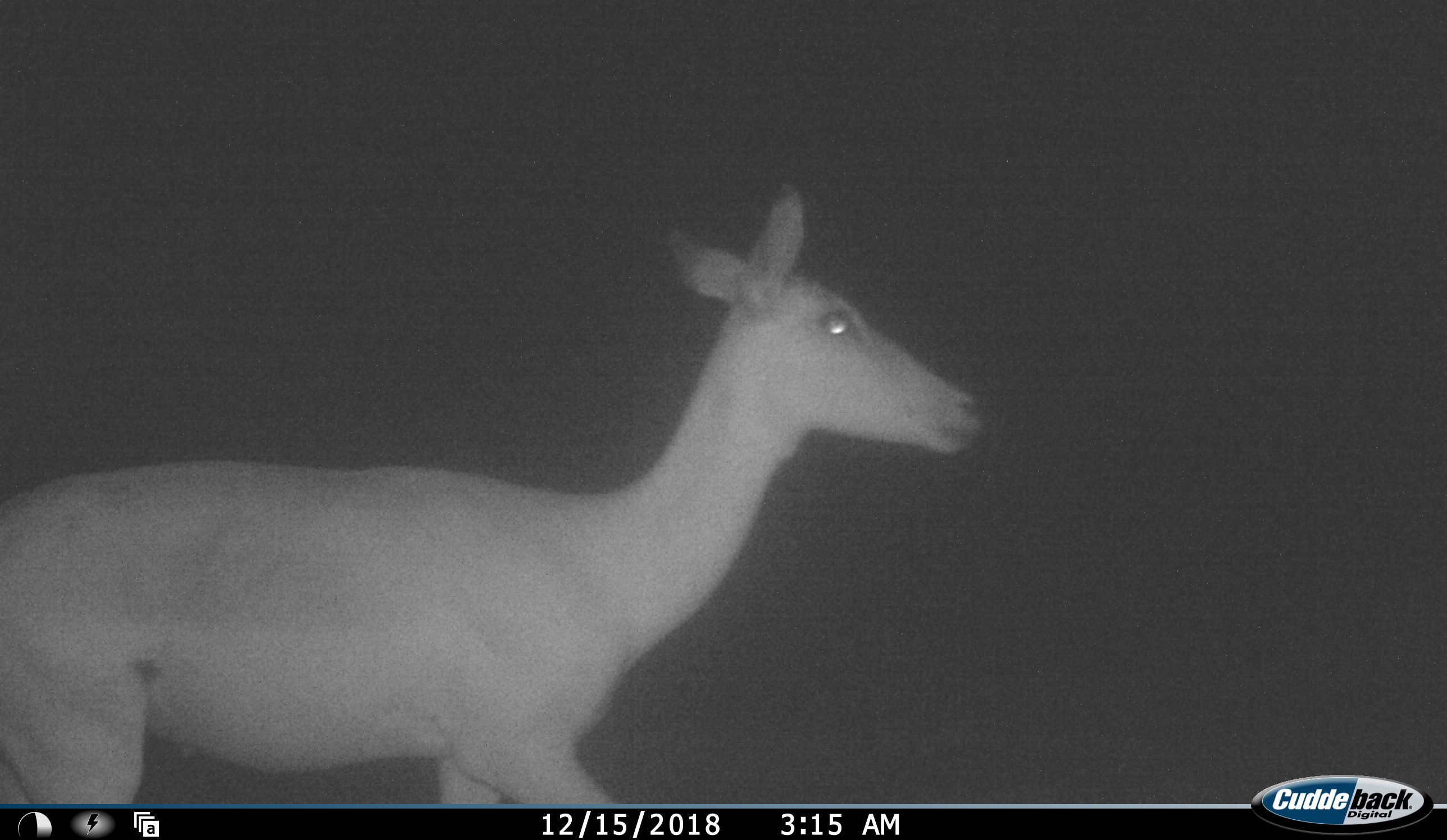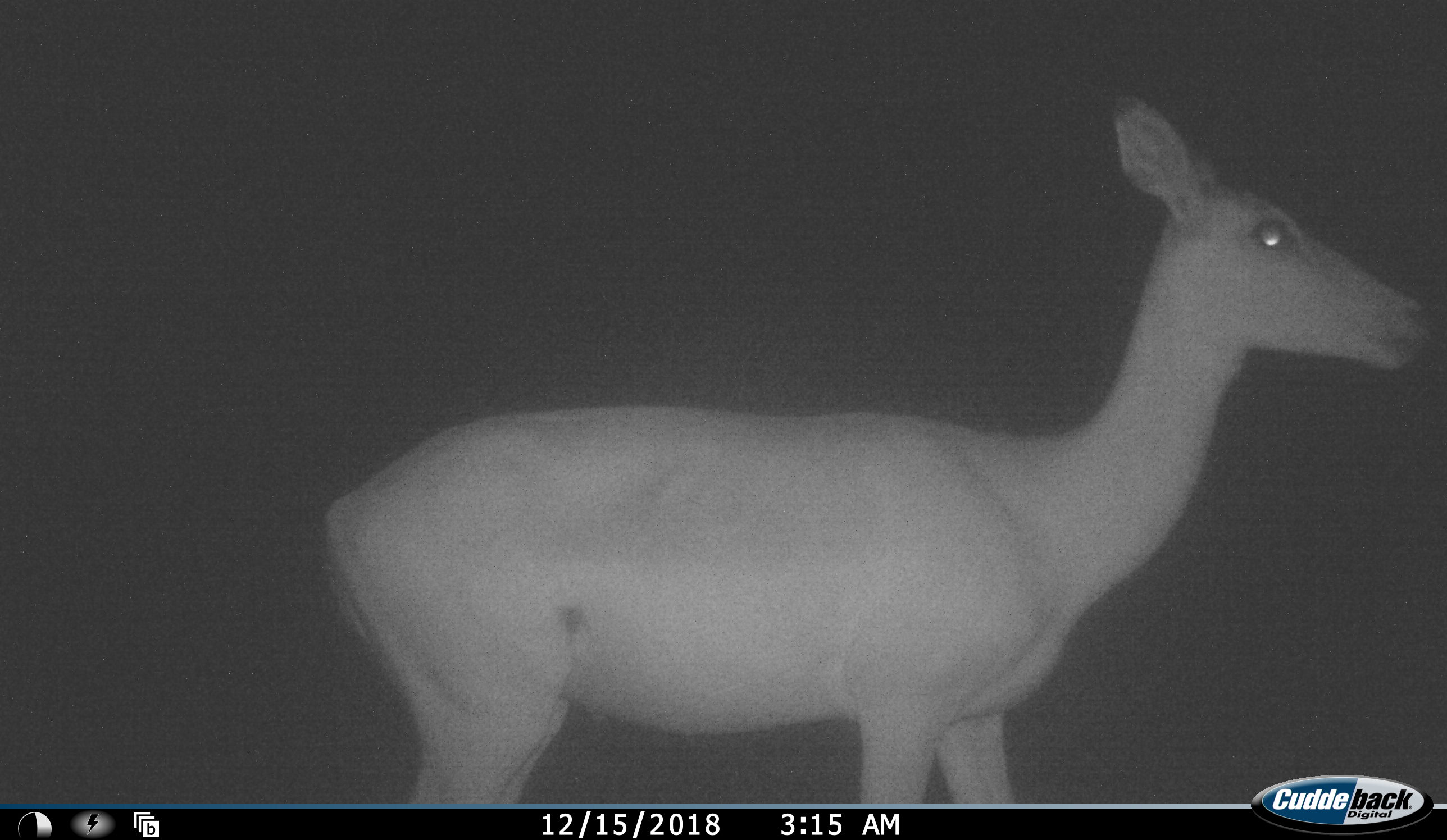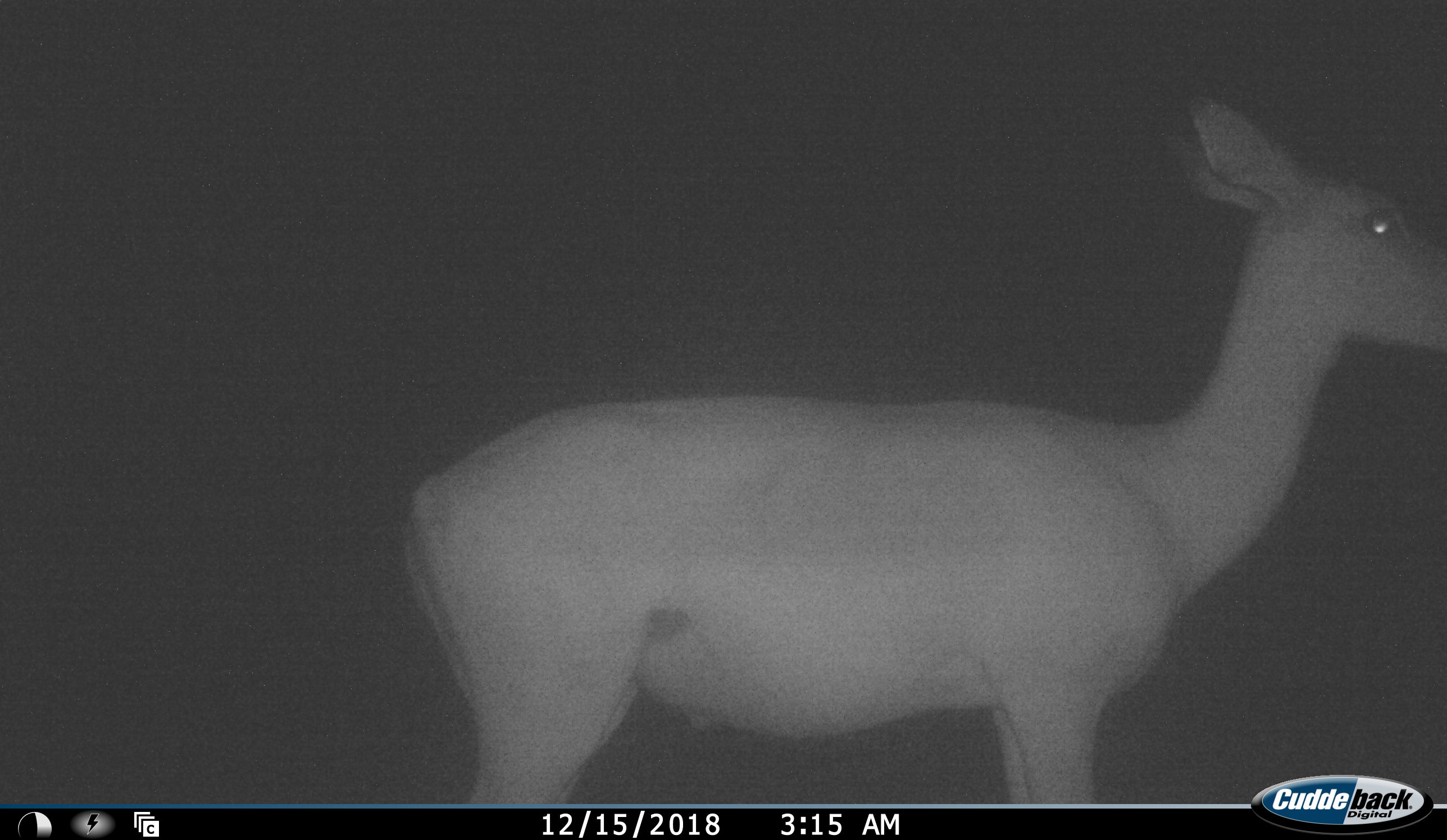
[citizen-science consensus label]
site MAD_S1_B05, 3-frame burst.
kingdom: Animalia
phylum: Chordata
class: Mammalia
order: Artiodactyla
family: Bovidae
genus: Aepyceros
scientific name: Aepyceros melampus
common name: impala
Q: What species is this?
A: Impala (Aepyceros melampus).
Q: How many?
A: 1.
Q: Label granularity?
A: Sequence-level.